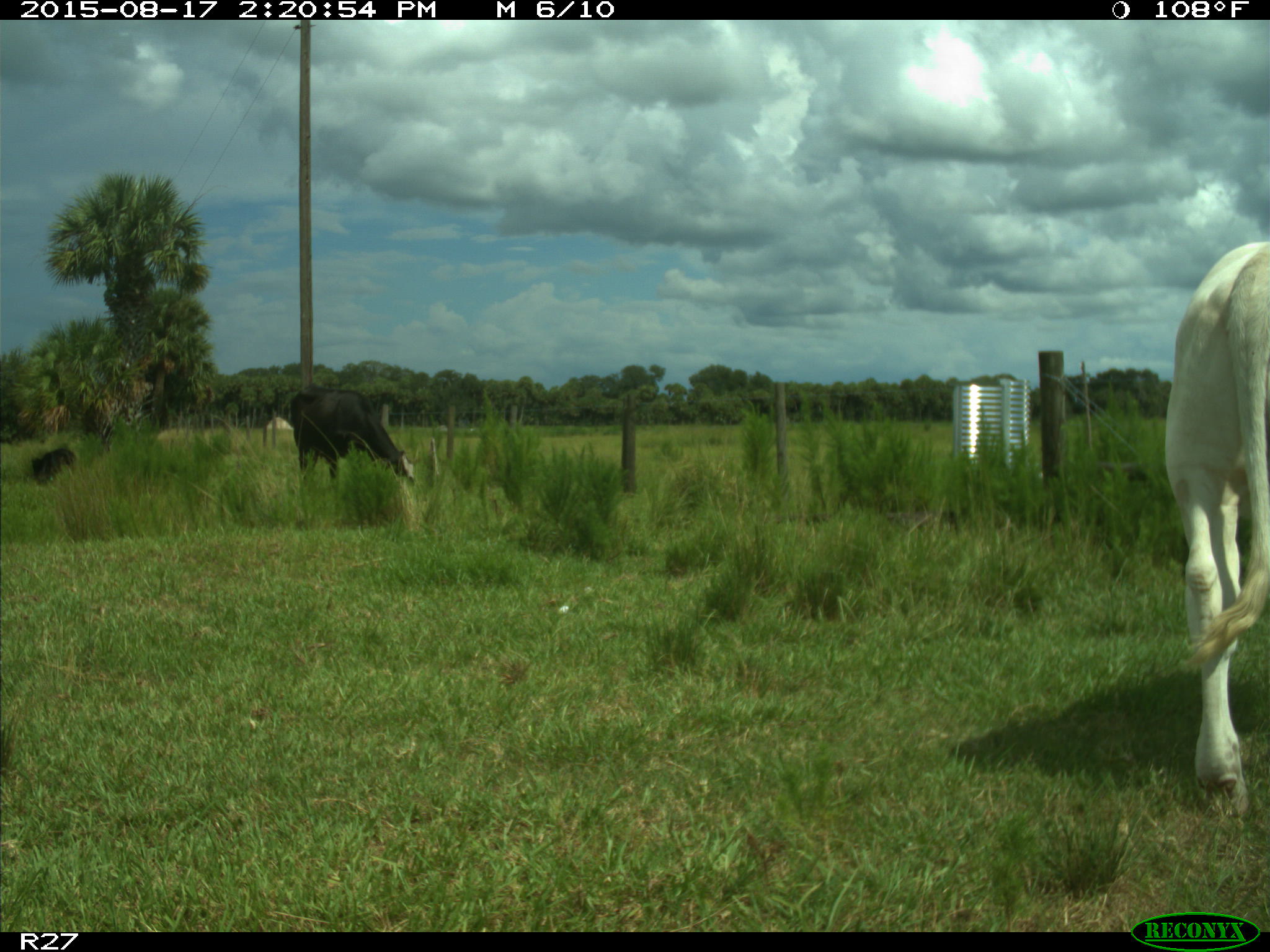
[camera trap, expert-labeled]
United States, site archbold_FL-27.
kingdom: Animalia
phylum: Chordata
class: Mammalia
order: Artiodactyla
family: Bovidae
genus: Bos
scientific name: Bos taurus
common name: domestic cow